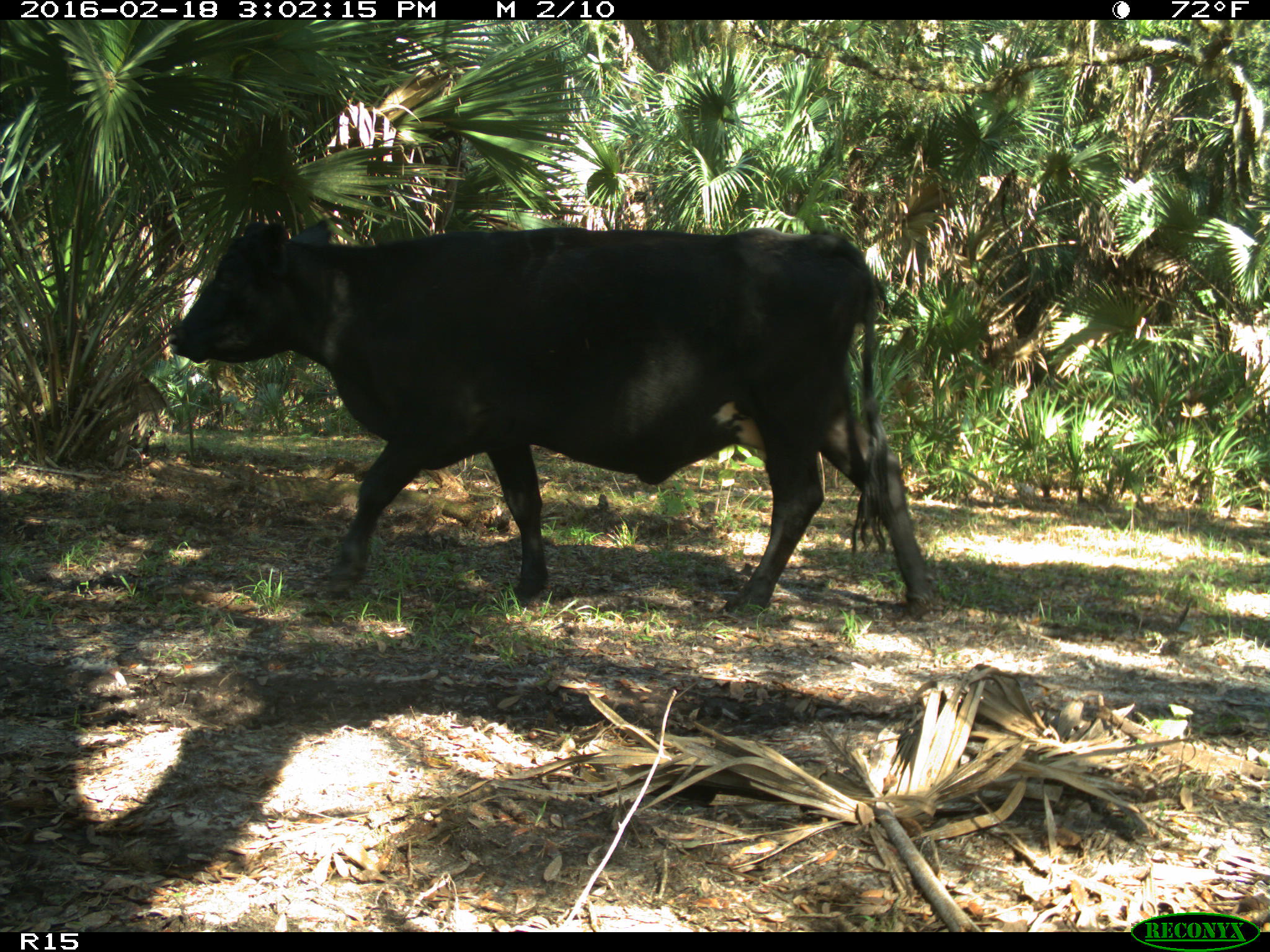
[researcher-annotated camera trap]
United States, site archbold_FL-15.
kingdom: Animalia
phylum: Chordata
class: Mammalia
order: Artiodactyla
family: Bovidae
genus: Bos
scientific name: Bos taurus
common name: domestic cow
Bos taurus (domestic cow).